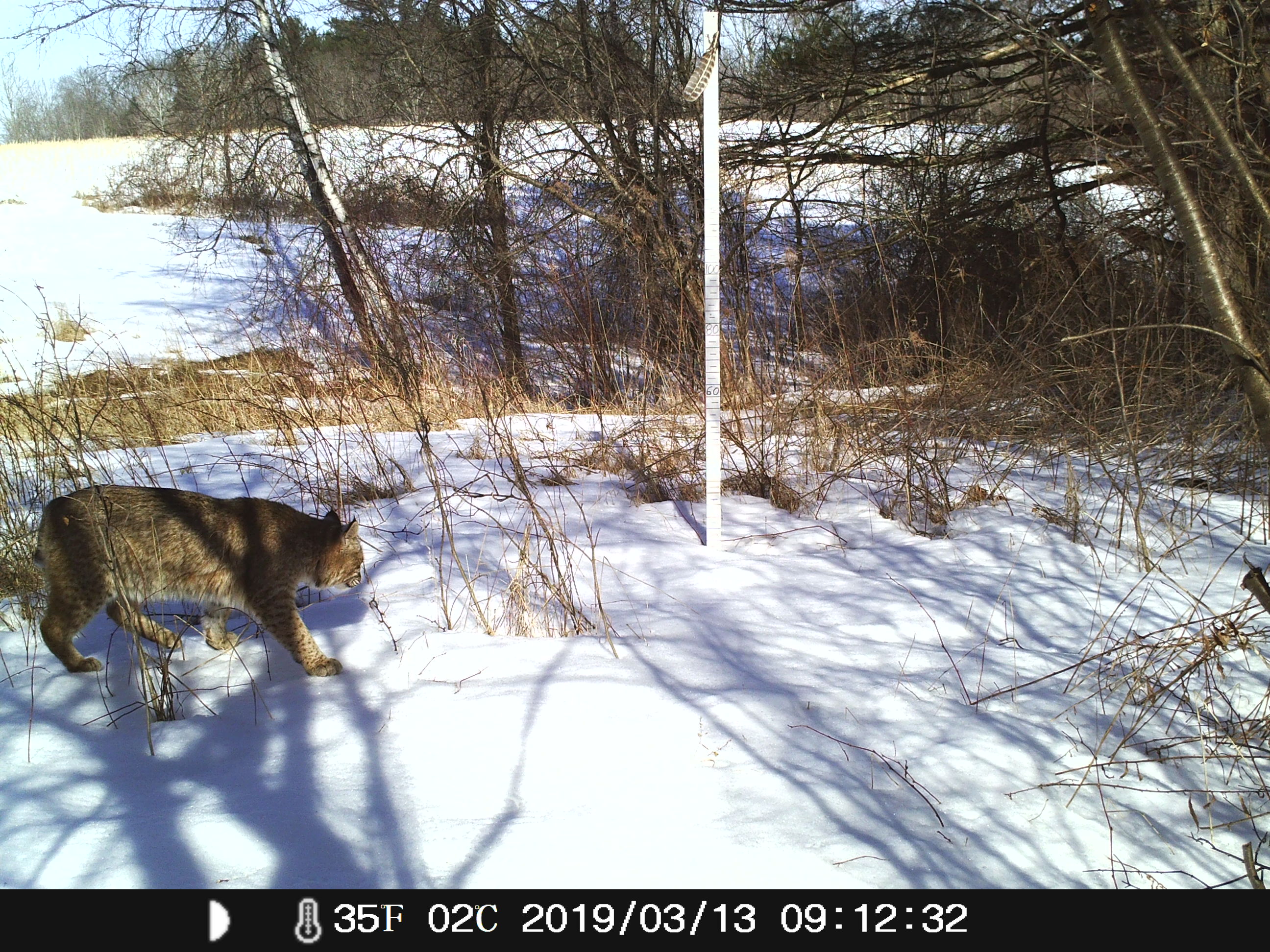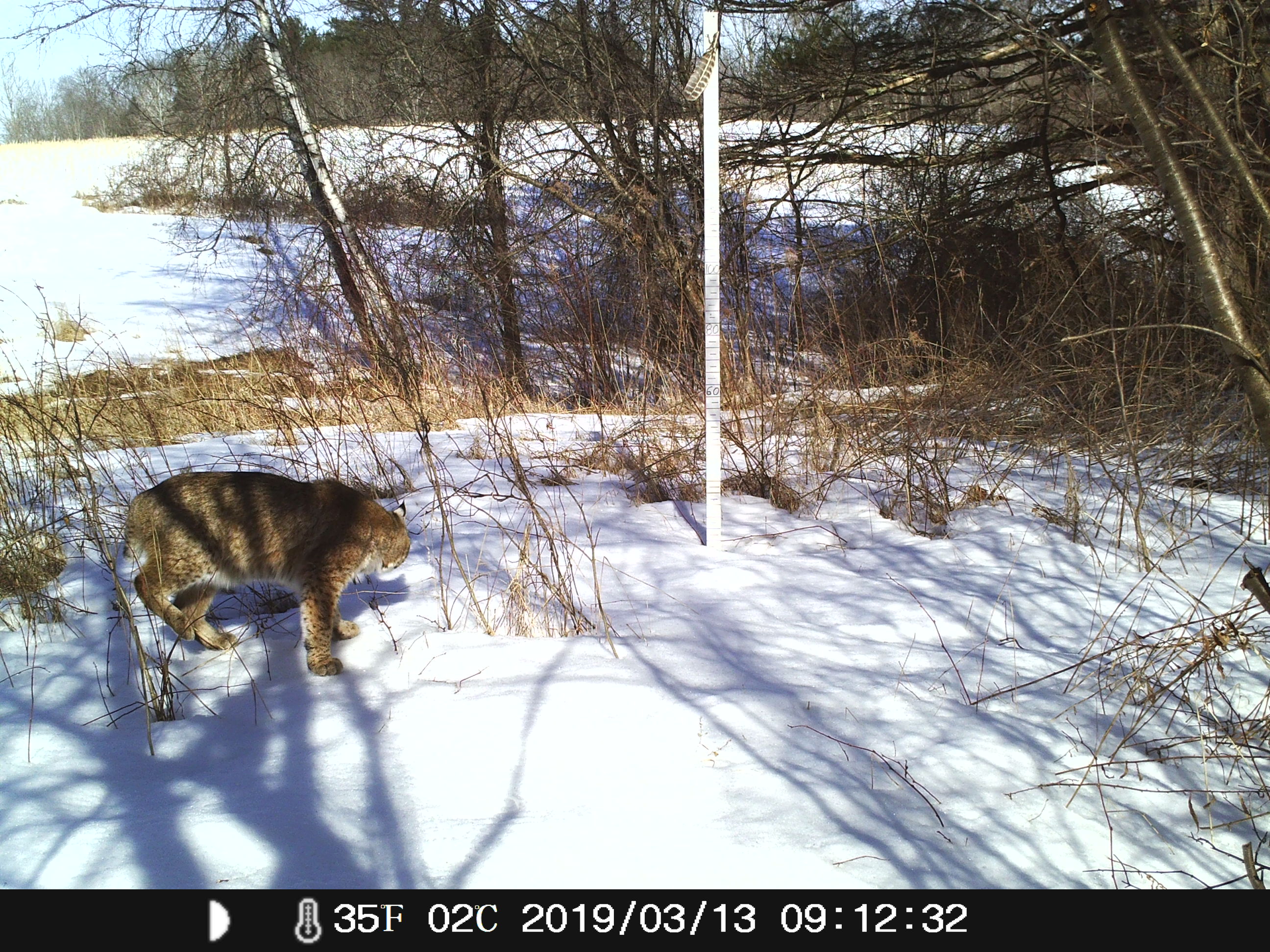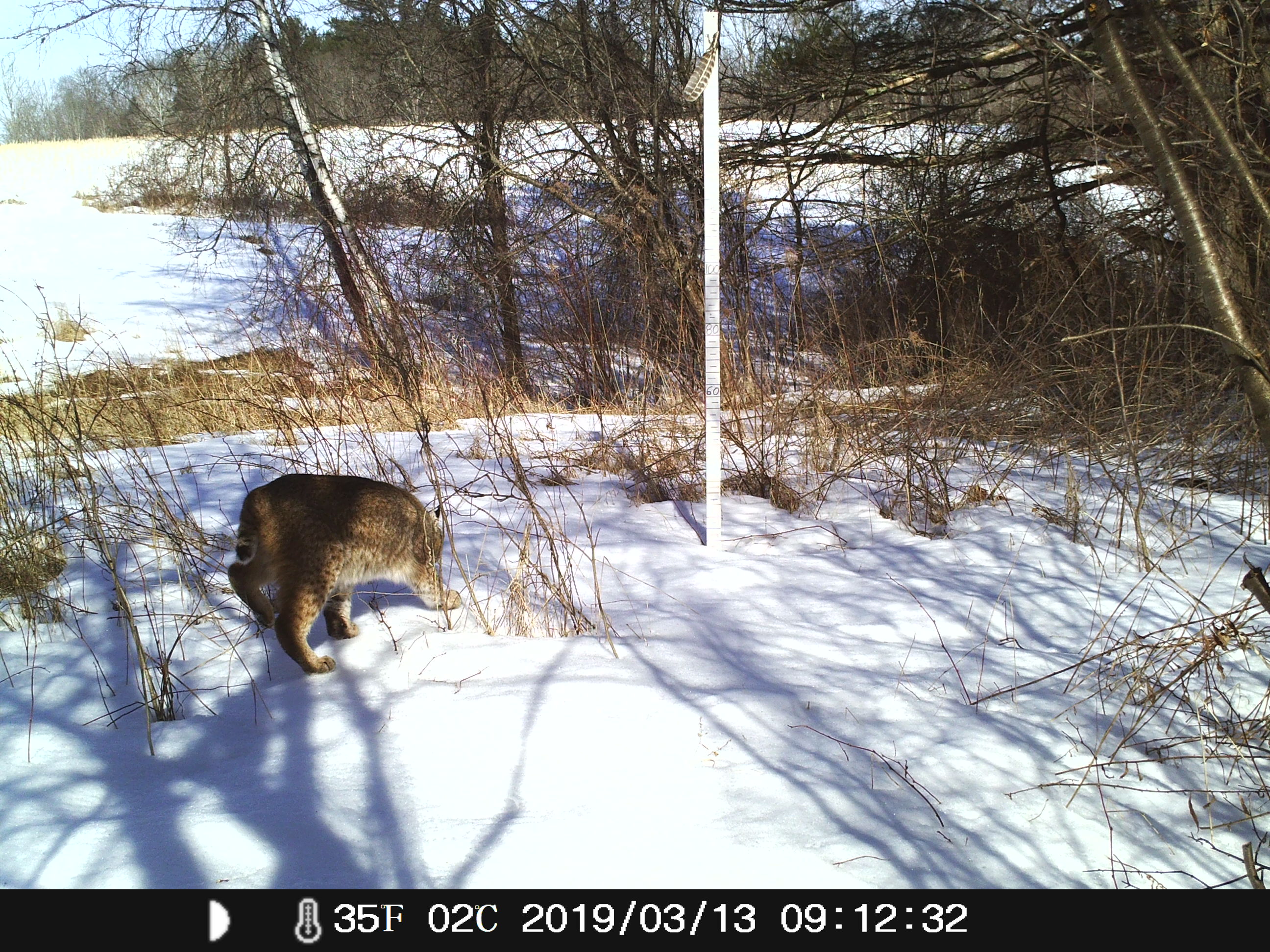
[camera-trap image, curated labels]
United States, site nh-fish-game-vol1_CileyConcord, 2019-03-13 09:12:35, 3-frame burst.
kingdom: Animalia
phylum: Chordata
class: Mammalia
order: Carnivora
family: Felidae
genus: Lynx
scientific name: Lynx rufus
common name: bobcat